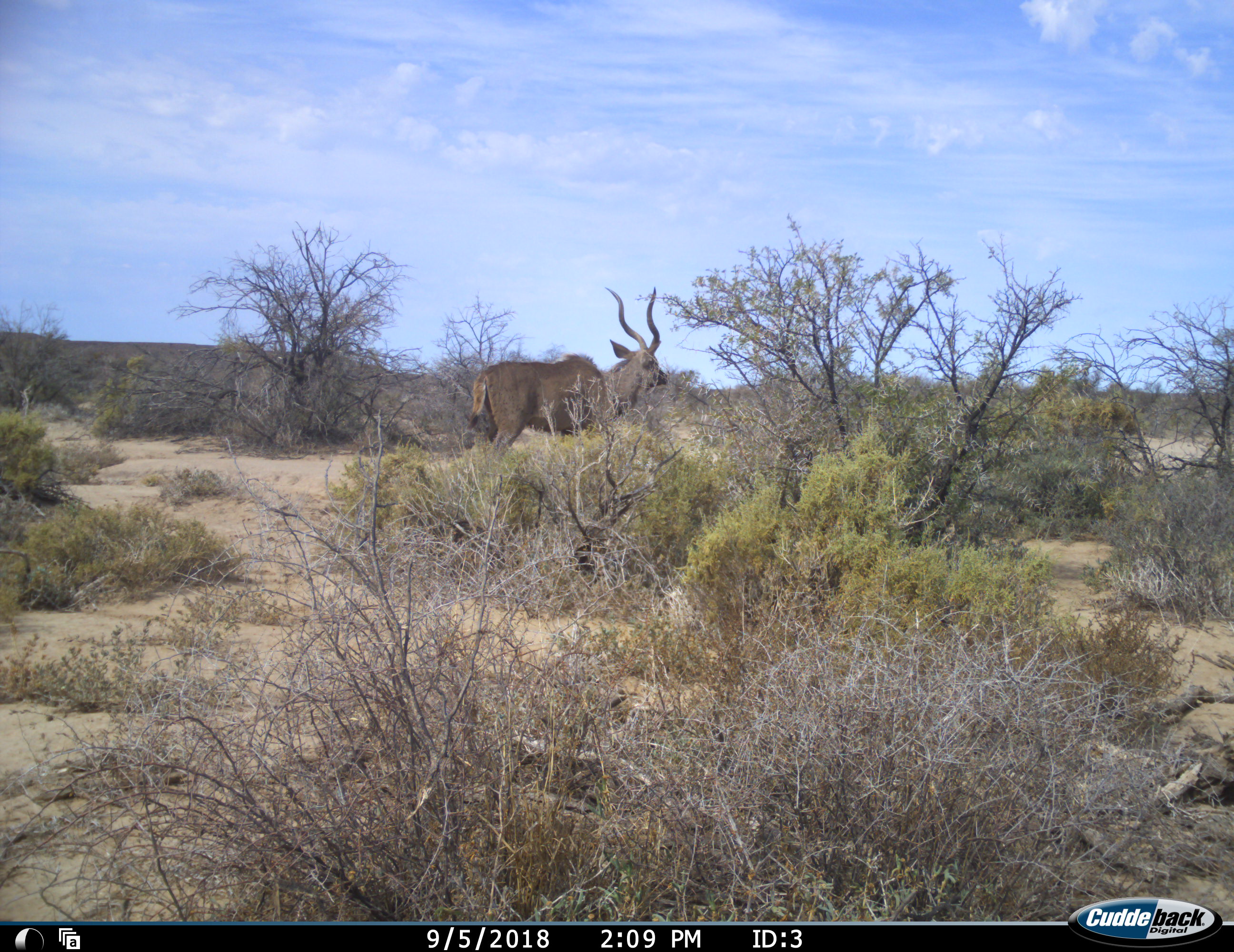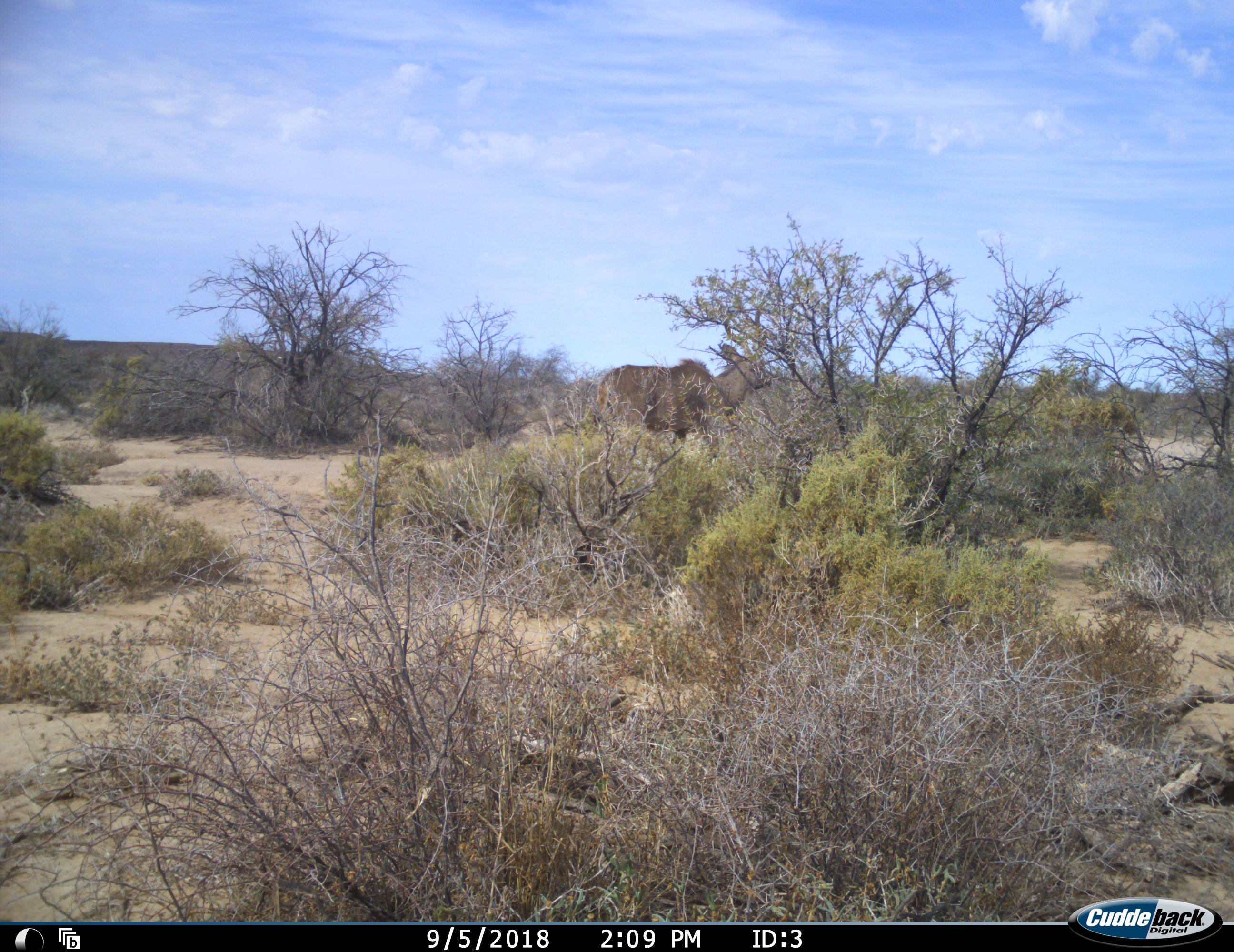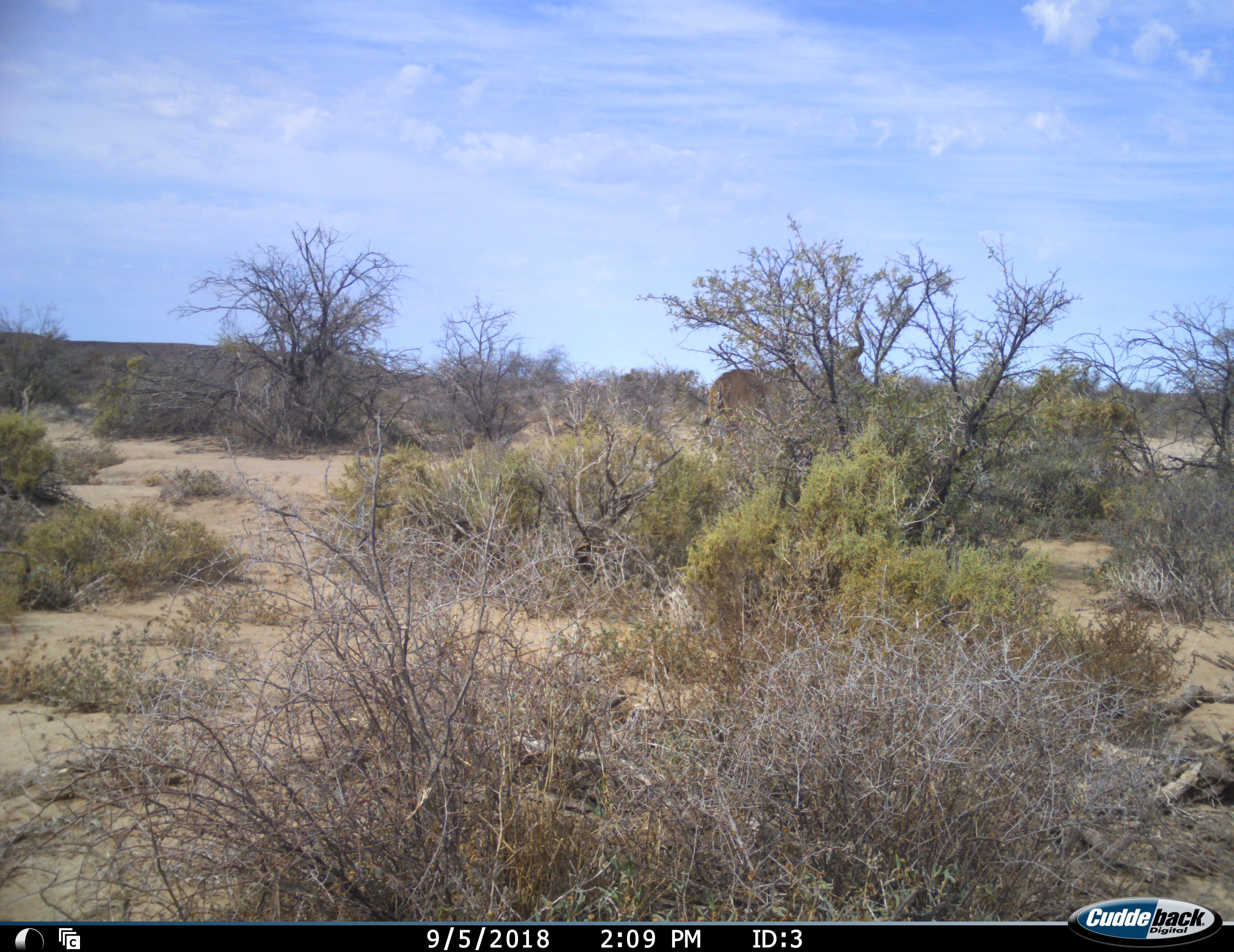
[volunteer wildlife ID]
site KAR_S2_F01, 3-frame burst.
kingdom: Animalia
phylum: Chordata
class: Mammalia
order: Artiodactyla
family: Bovidae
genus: Tragelaphus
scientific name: Tragelaphus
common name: kudu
Kudu (Tragelaphus), count 1. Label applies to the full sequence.